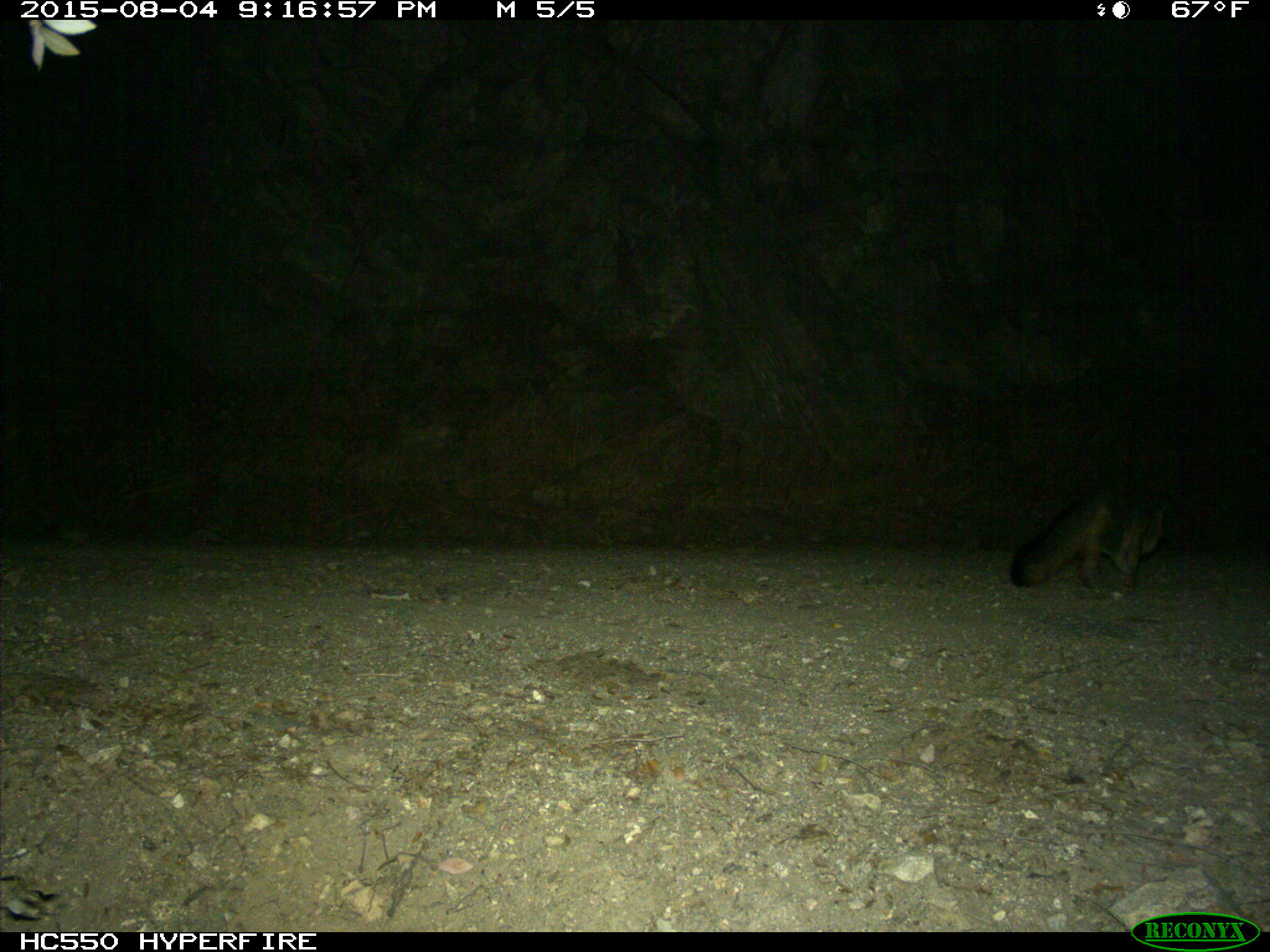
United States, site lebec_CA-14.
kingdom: Animalia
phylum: Chordata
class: Mammalia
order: Carnivora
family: Canidae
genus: Urocyon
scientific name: Urocyon cinereoargenteus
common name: gray fox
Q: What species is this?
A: Urocyon cinereoargenteus (gray fox).